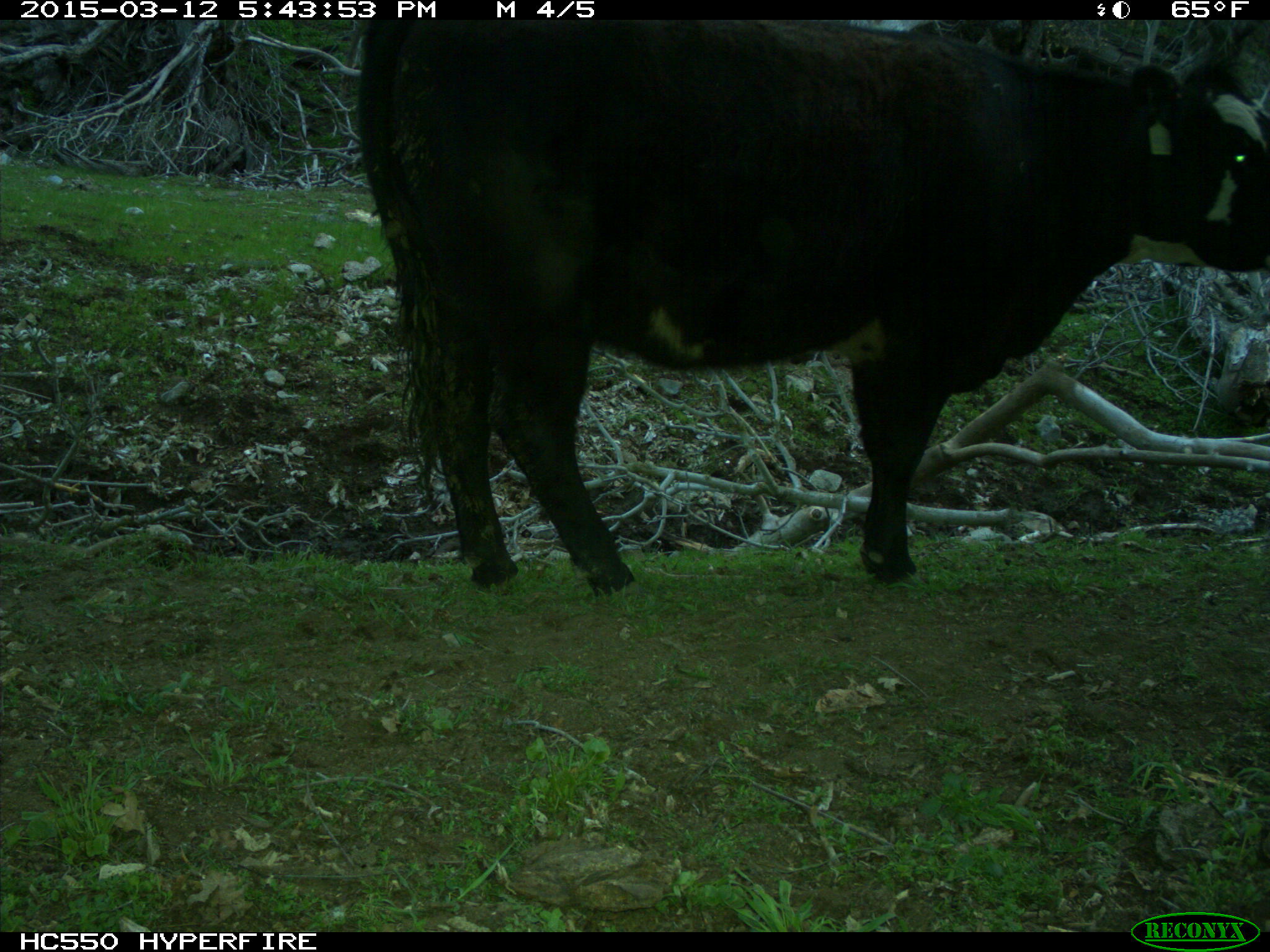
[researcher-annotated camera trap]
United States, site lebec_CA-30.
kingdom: Animalia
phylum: Chordata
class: Mammalia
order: Artiodactyla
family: Bovidae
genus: Bos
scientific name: Bos taurus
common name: domestic cow